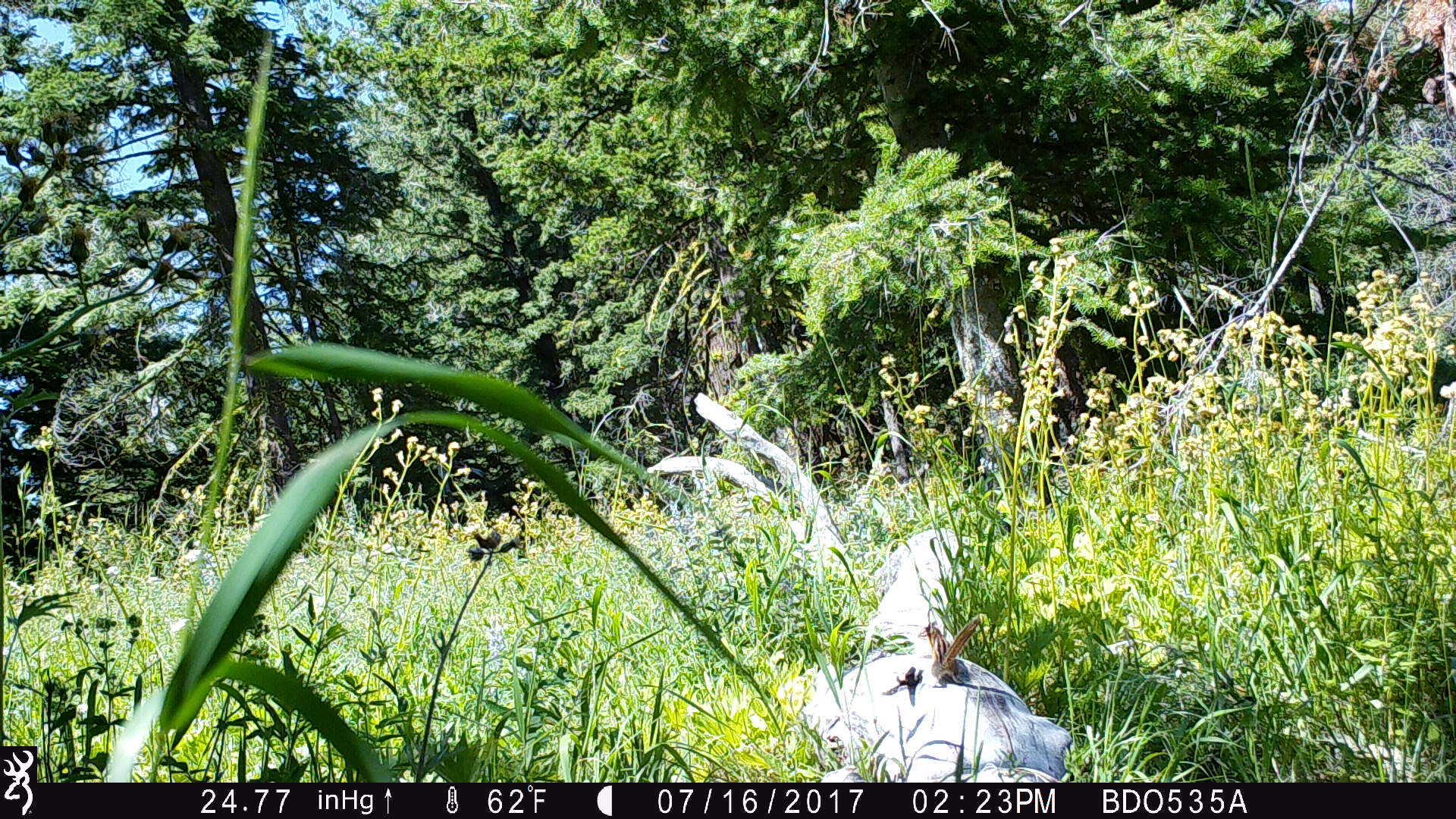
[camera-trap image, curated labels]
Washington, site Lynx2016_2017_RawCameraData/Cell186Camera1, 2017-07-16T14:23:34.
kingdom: Animalia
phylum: Chordata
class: Mammalia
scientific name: Mammalia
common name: small mammal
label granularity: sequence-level